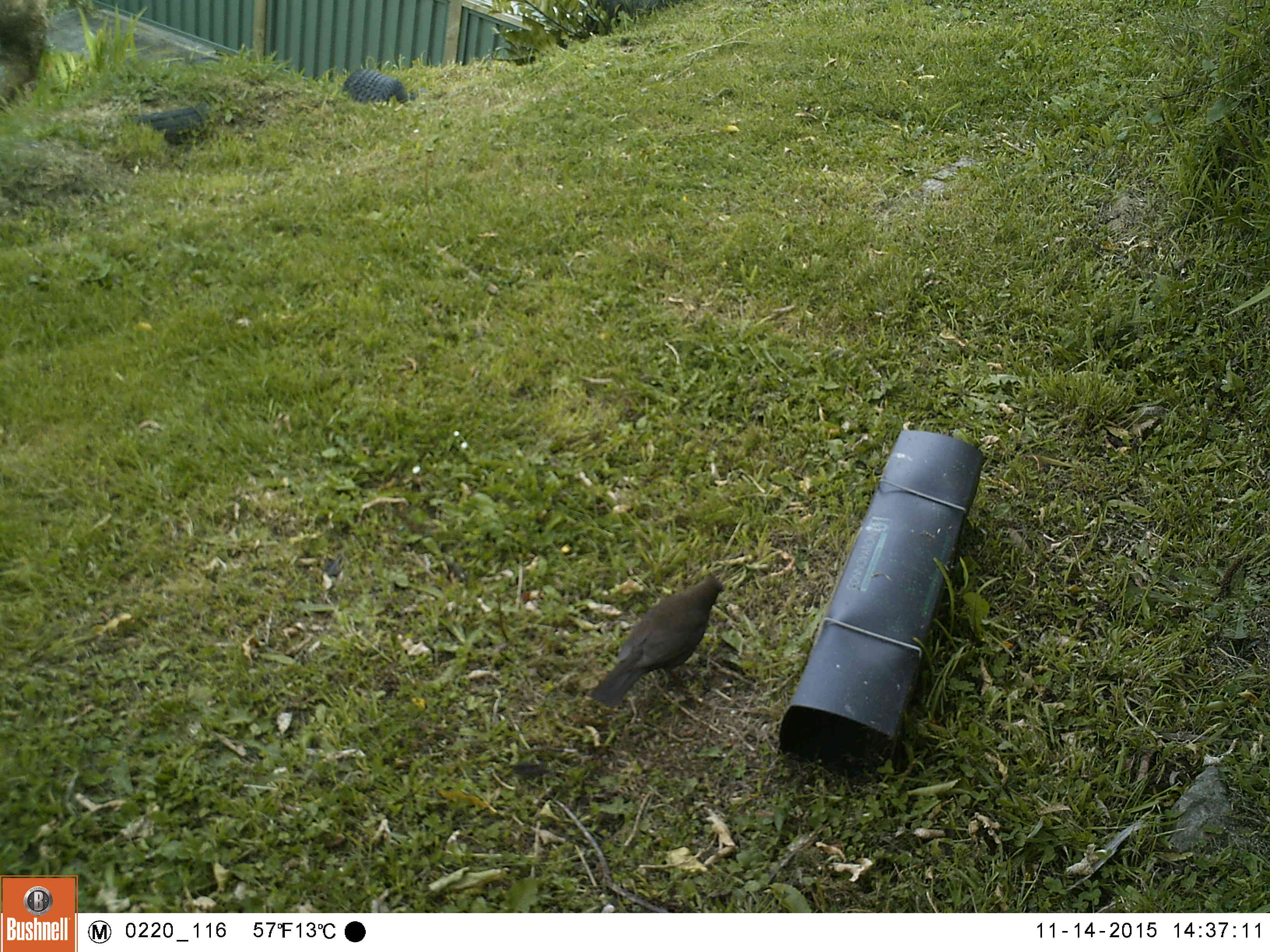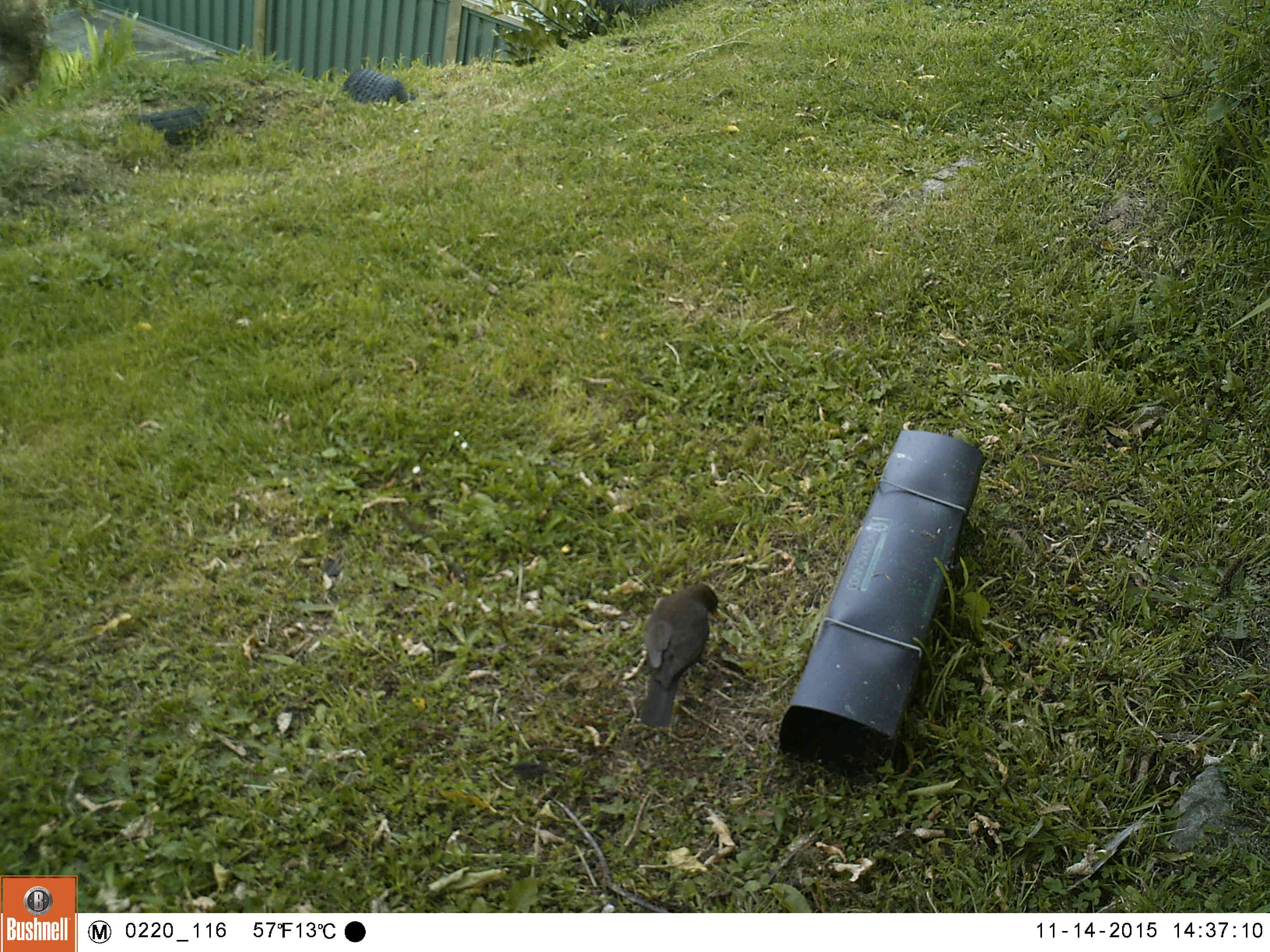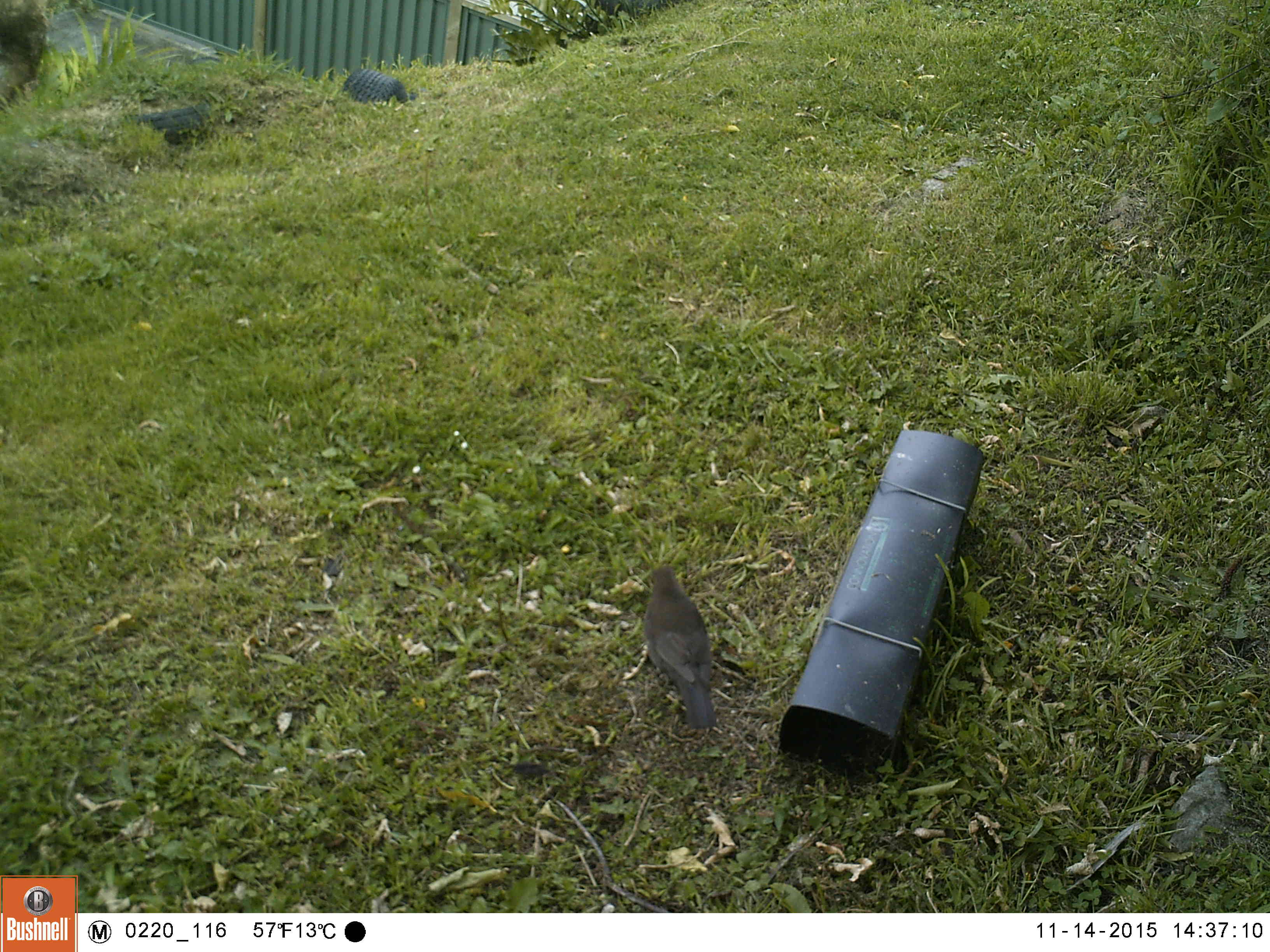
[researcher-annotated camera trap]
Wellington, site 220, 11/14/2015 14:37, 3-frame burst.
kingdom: Animalia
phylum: Chordata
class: Aves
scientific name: Aves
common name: bird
Bird (Aves).